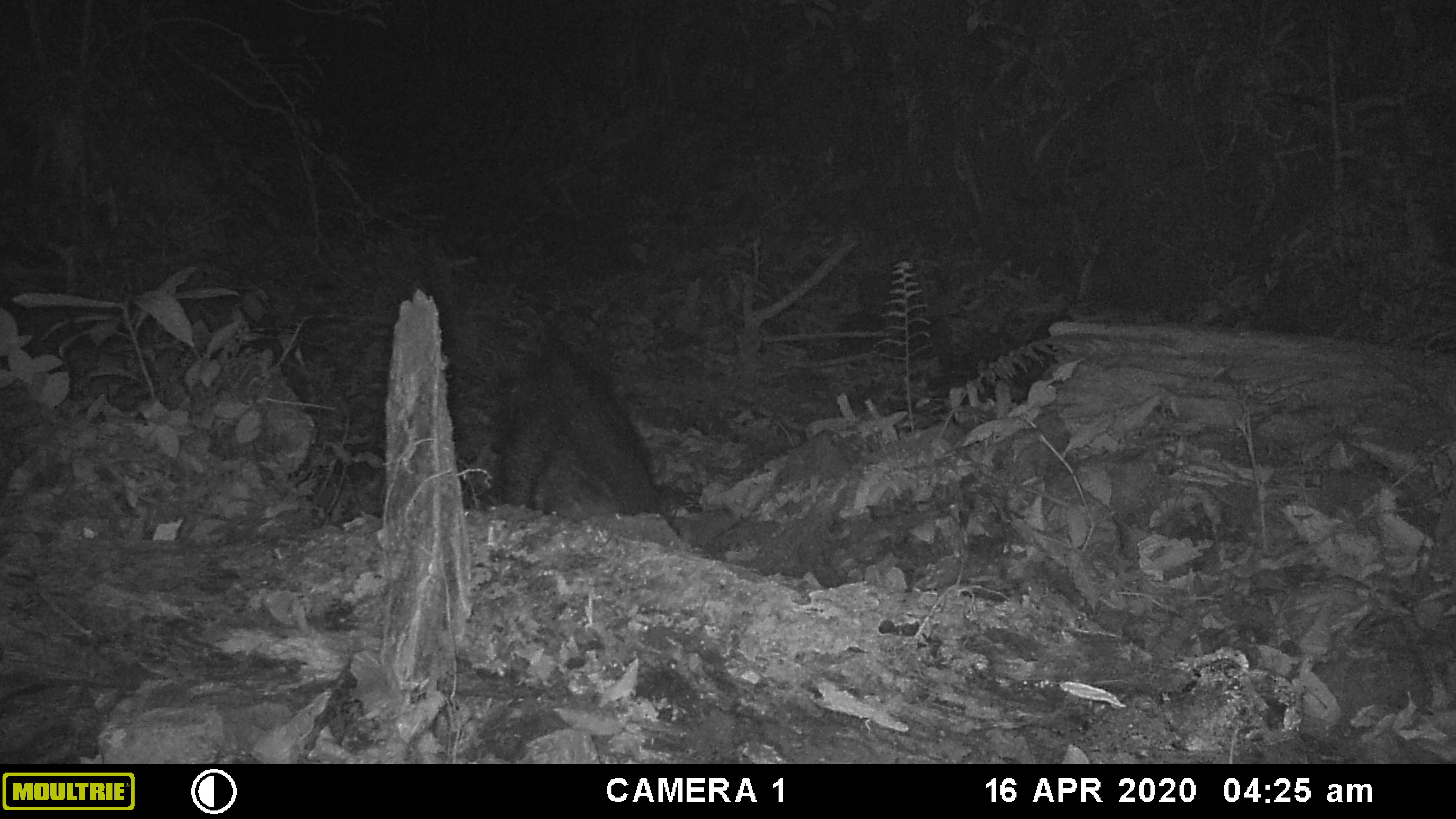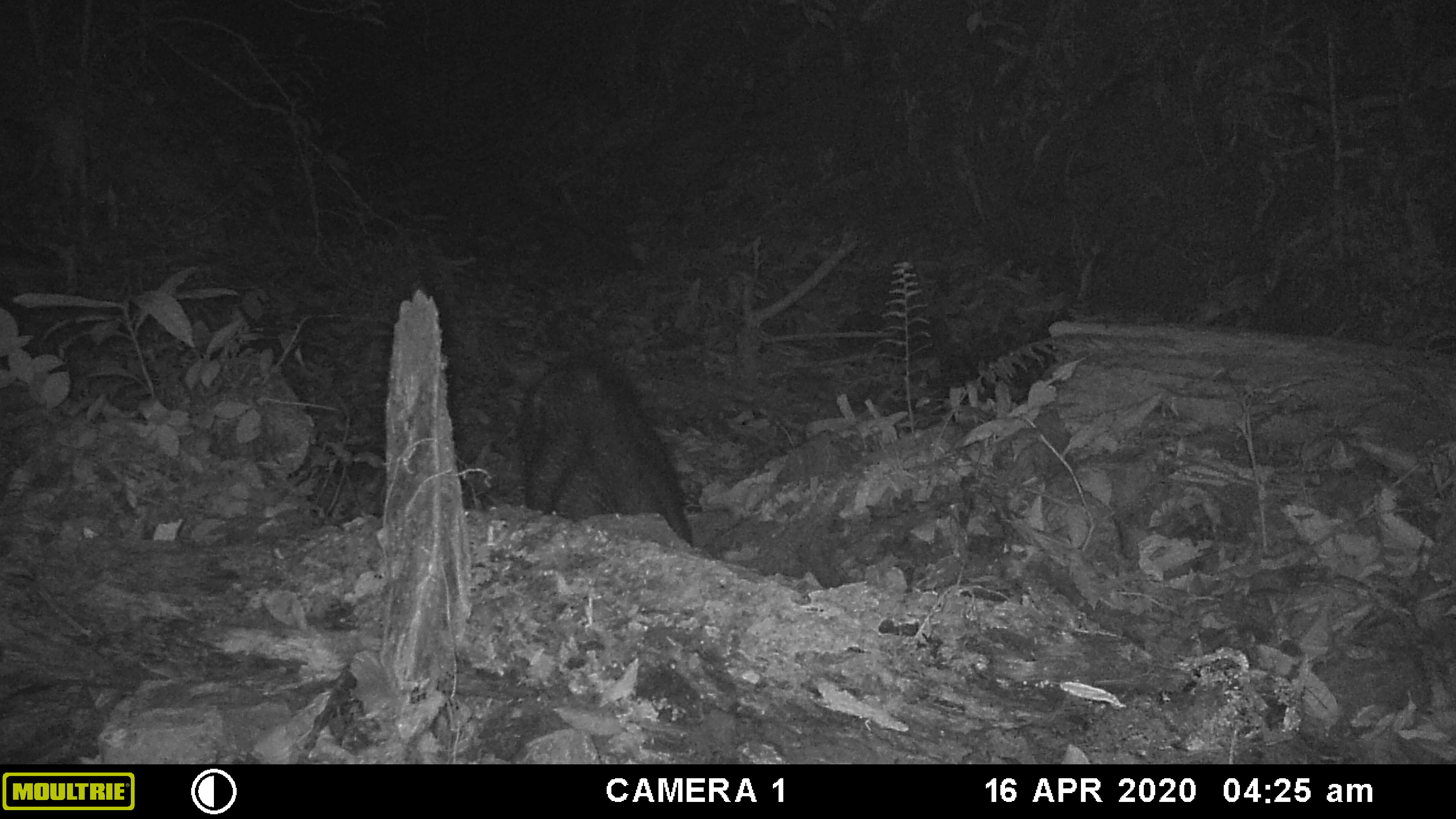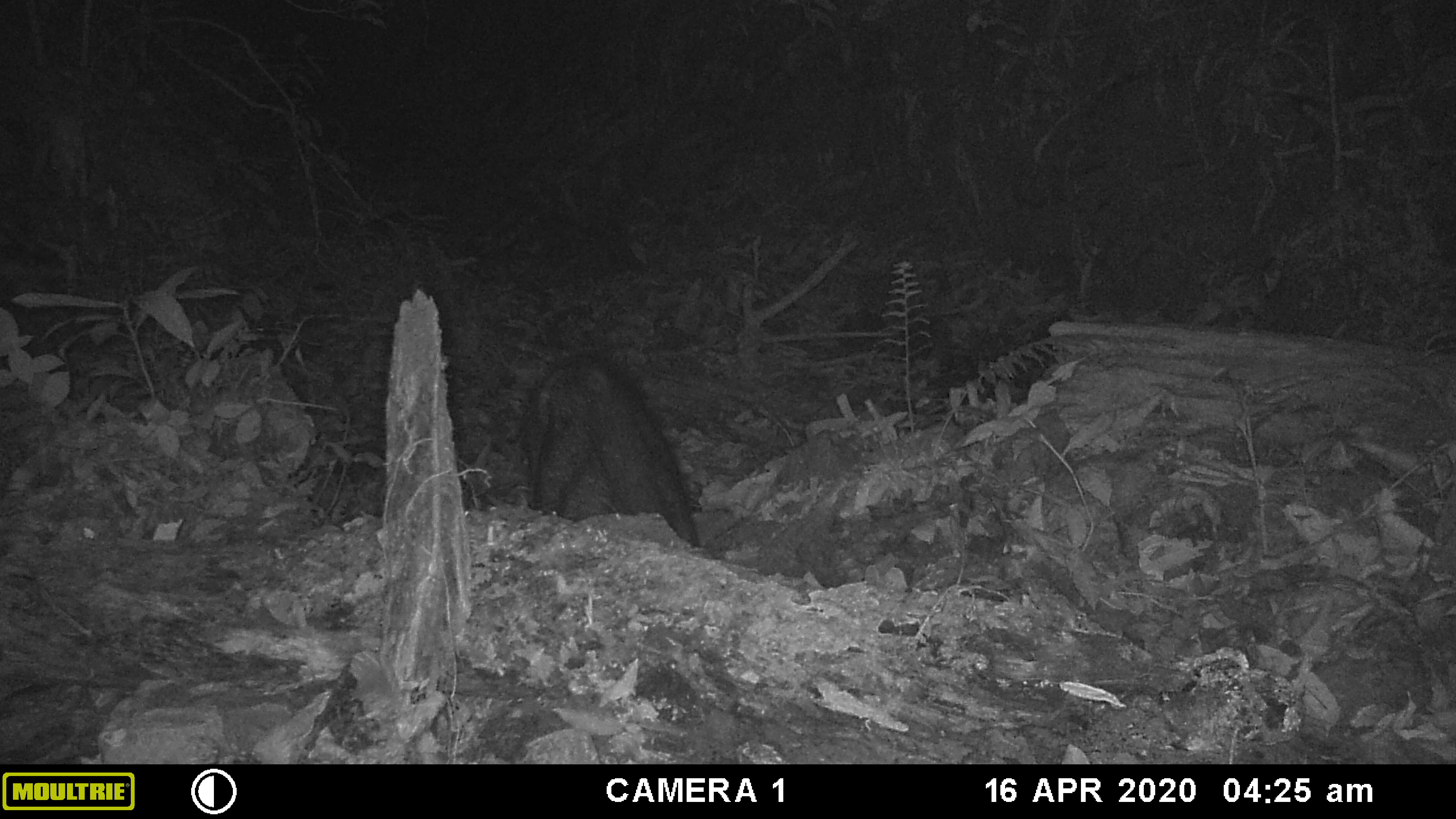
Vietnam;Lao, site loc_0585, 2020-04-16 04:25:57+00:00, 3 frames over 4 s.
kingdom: Animalia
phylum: Chordata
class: Mammalia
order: Artiodactyla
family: Suidae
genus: Sus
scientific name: Sus scrofa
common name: eurasian wild pig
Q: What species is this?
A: Eurasian wild pig (Sus scrofa).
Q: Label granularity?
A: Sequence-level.